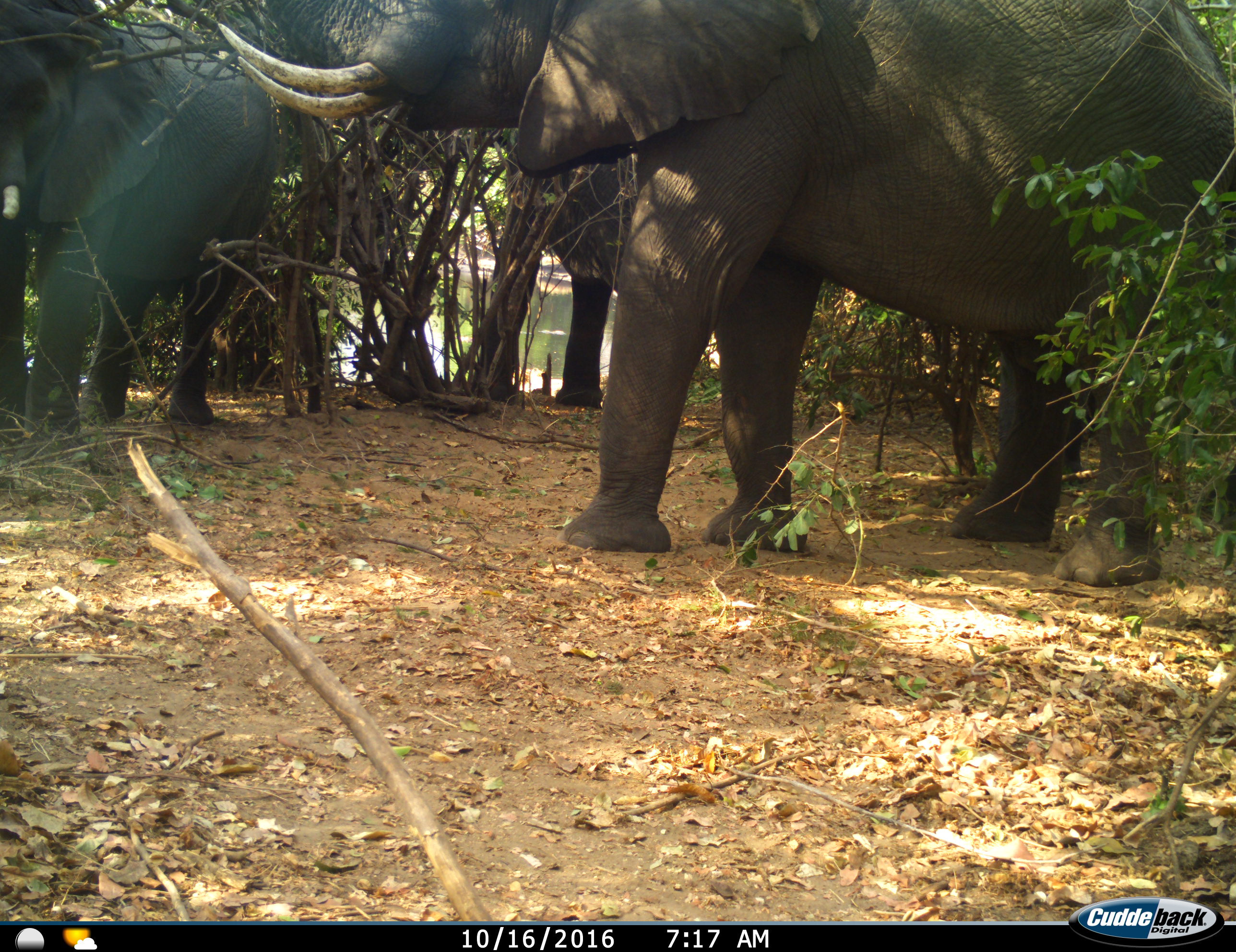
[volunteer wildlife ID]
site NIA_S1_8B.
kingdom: Animalia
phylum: Chordata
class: Mammalia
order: Proboscidea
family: Elephantidae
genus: Loxodonta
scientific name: Loxodonta africana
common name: african bush elephant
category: elephant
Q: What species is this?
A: Elephant (african bush elephant) (Loxodonta africana).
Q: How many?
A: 3.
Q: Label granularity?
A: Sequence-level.